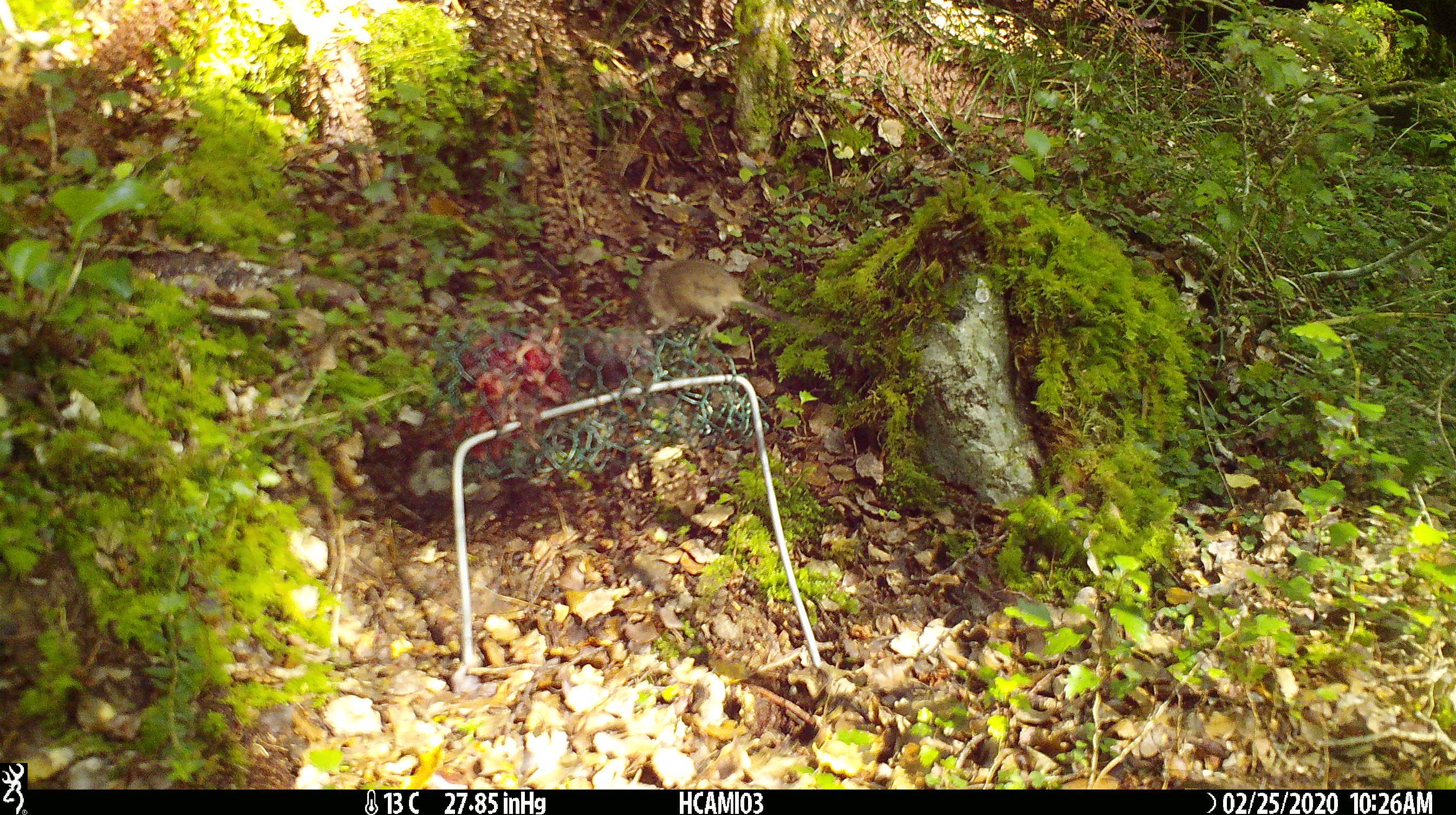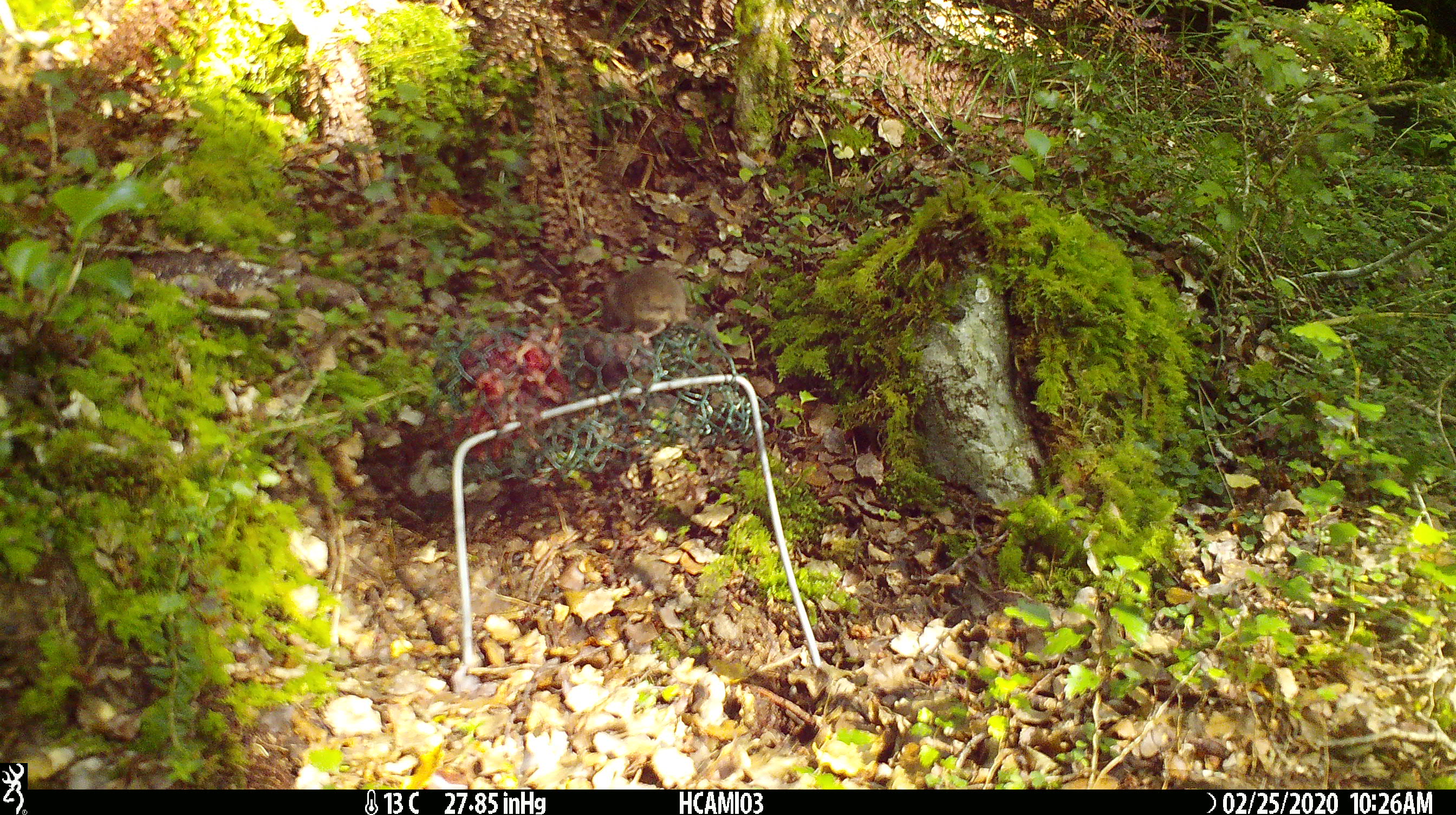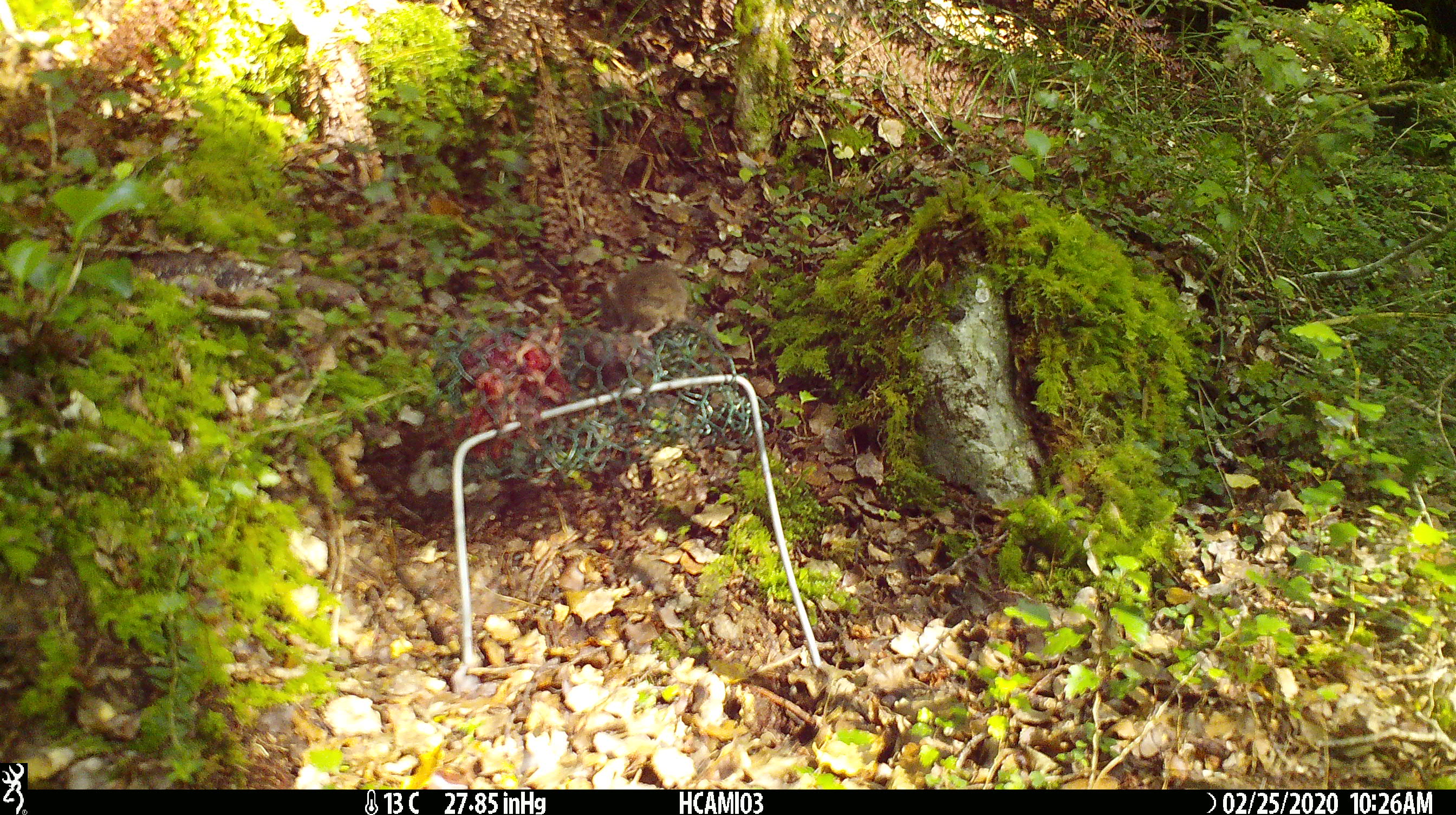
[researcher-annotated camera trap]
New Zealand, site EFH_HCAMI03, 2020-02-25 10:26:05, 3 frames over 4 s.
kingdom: Animalia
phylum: Chordata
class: Mammalia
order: Rodentia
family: Muridae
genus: Mus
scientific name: Mus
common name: mouse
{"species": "mouse (Mus)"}